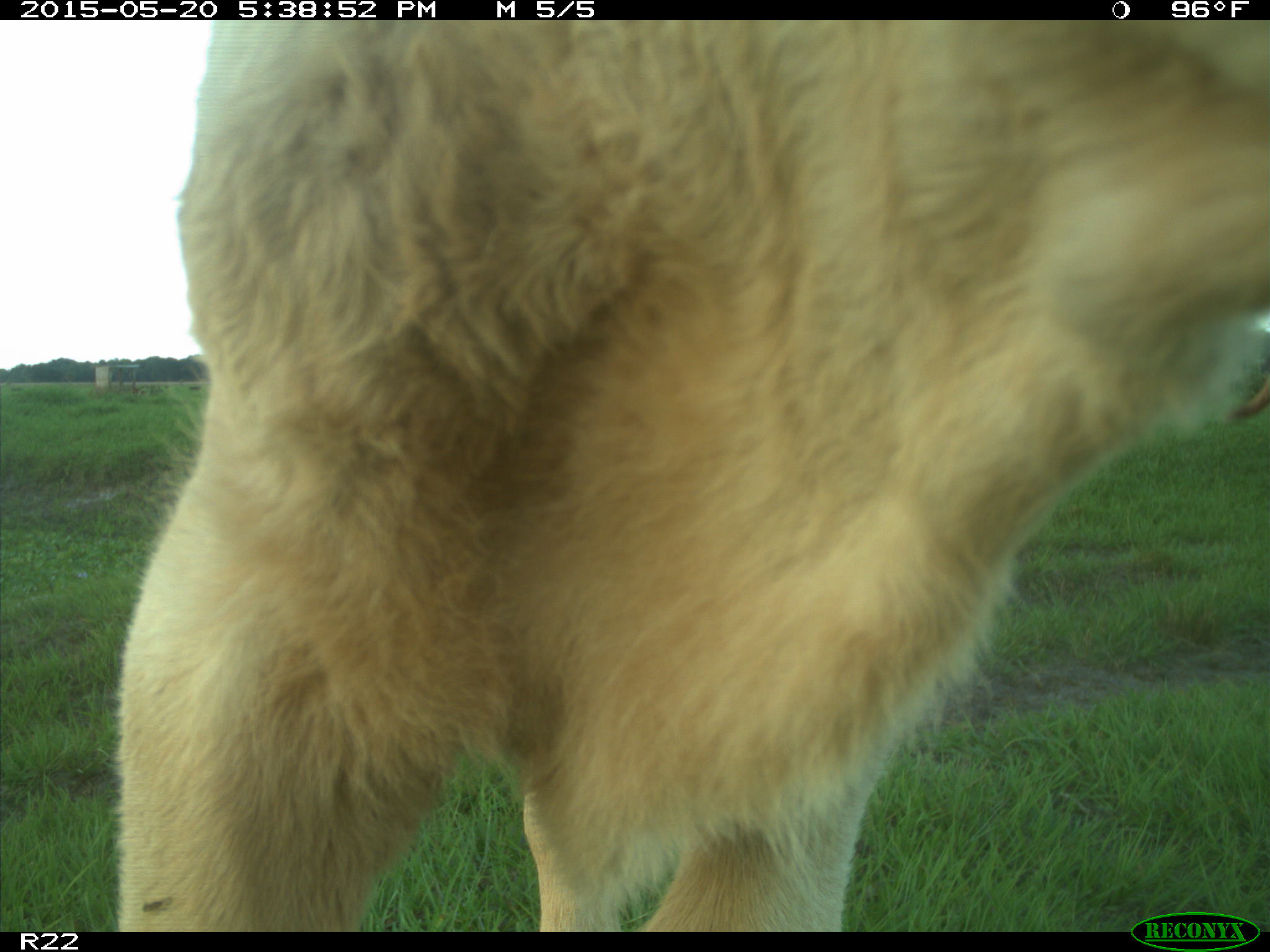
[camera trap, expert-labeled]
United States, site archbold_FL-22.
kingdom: Animalia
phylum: Chordata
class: Mammalia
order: Artiodactyla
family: Bovidae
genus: Bos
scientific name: Bos taurus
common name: domestic cow